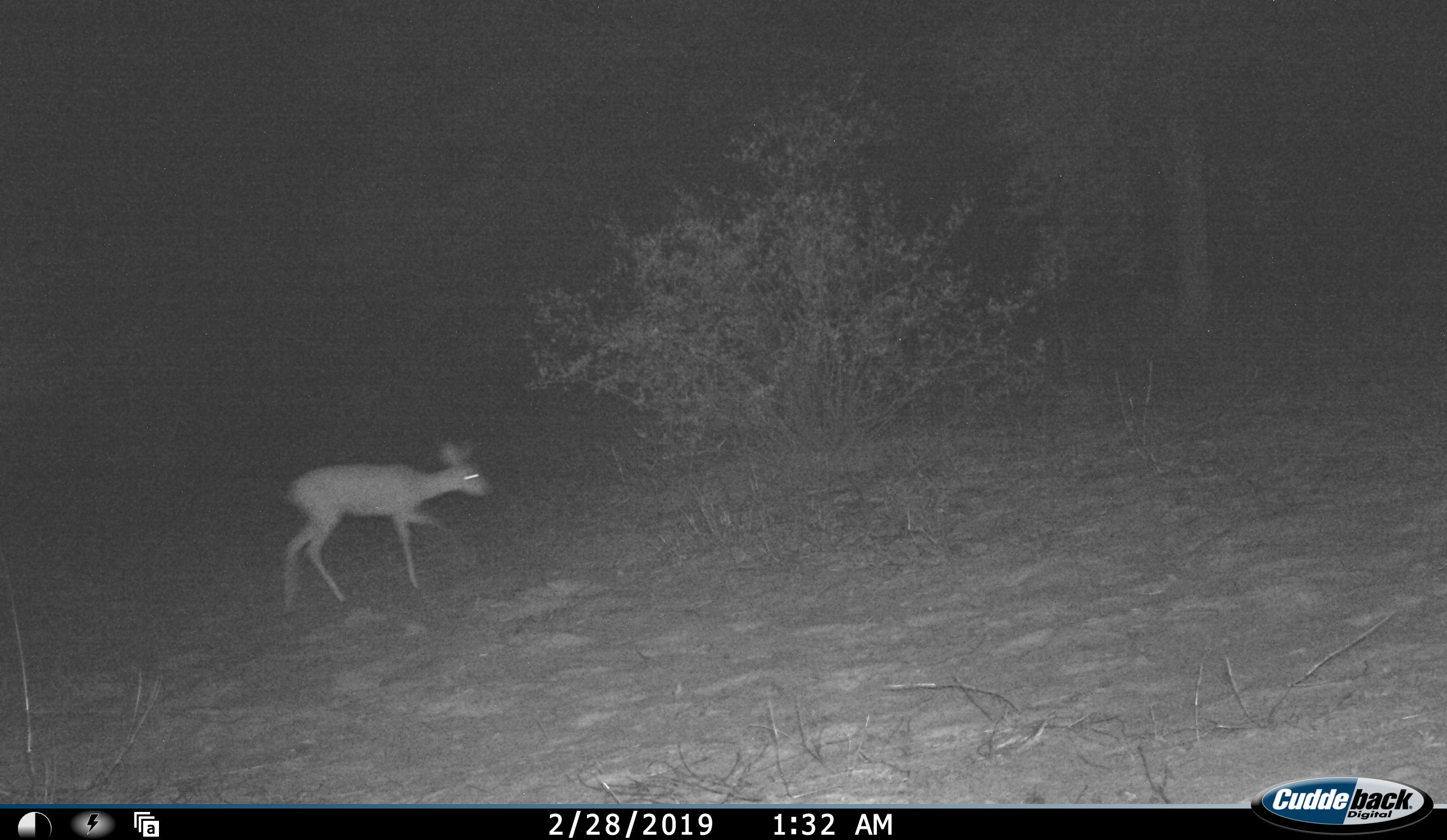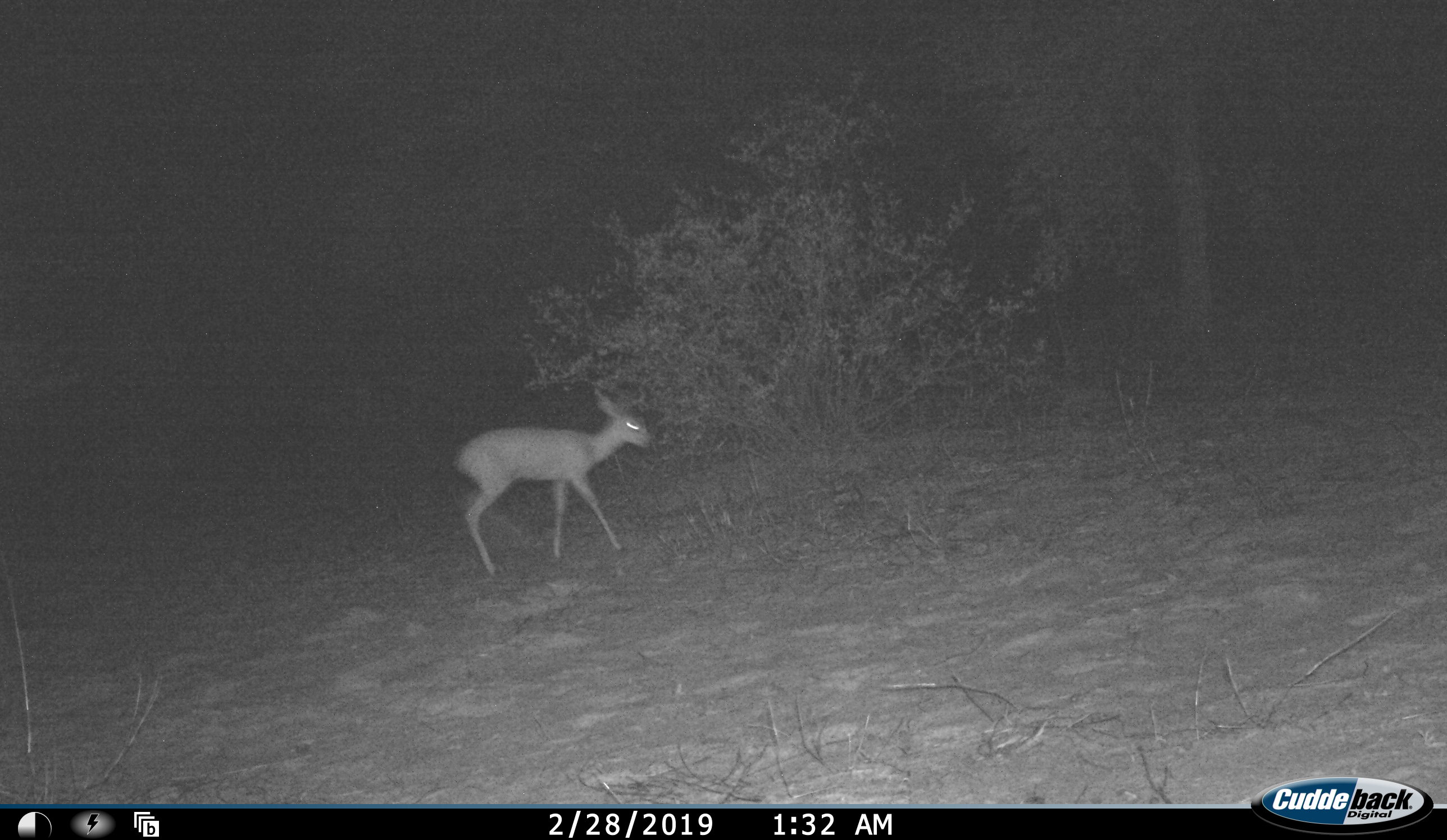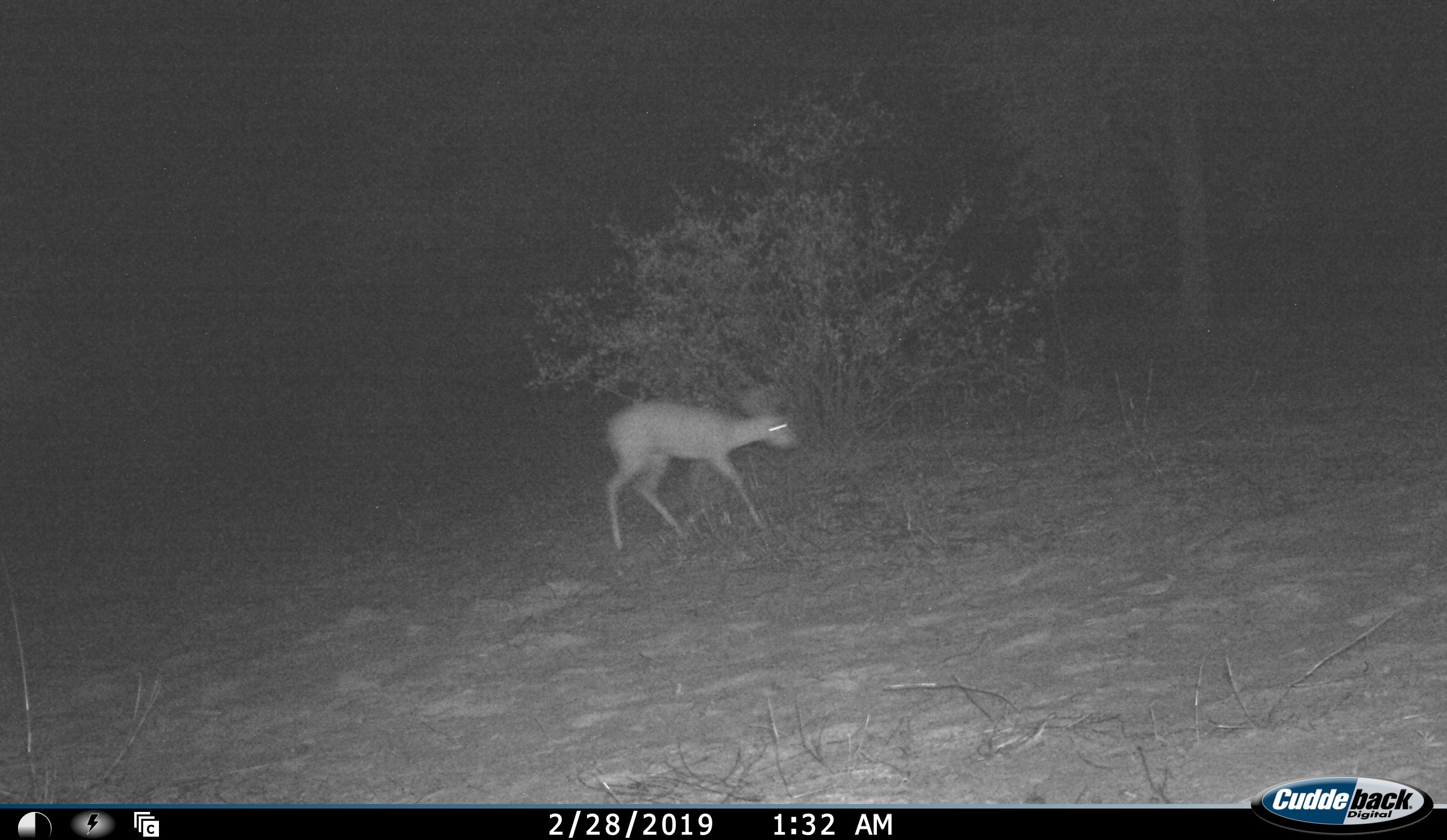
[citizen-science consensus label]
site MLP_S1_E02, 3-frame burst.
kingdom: Animalia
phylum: Chordata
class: Mammalia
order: Artiodactyla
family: Bovidae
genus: Raphicerus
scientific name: Raphicerus campestris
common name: steenbok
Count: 1.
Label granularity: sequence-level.